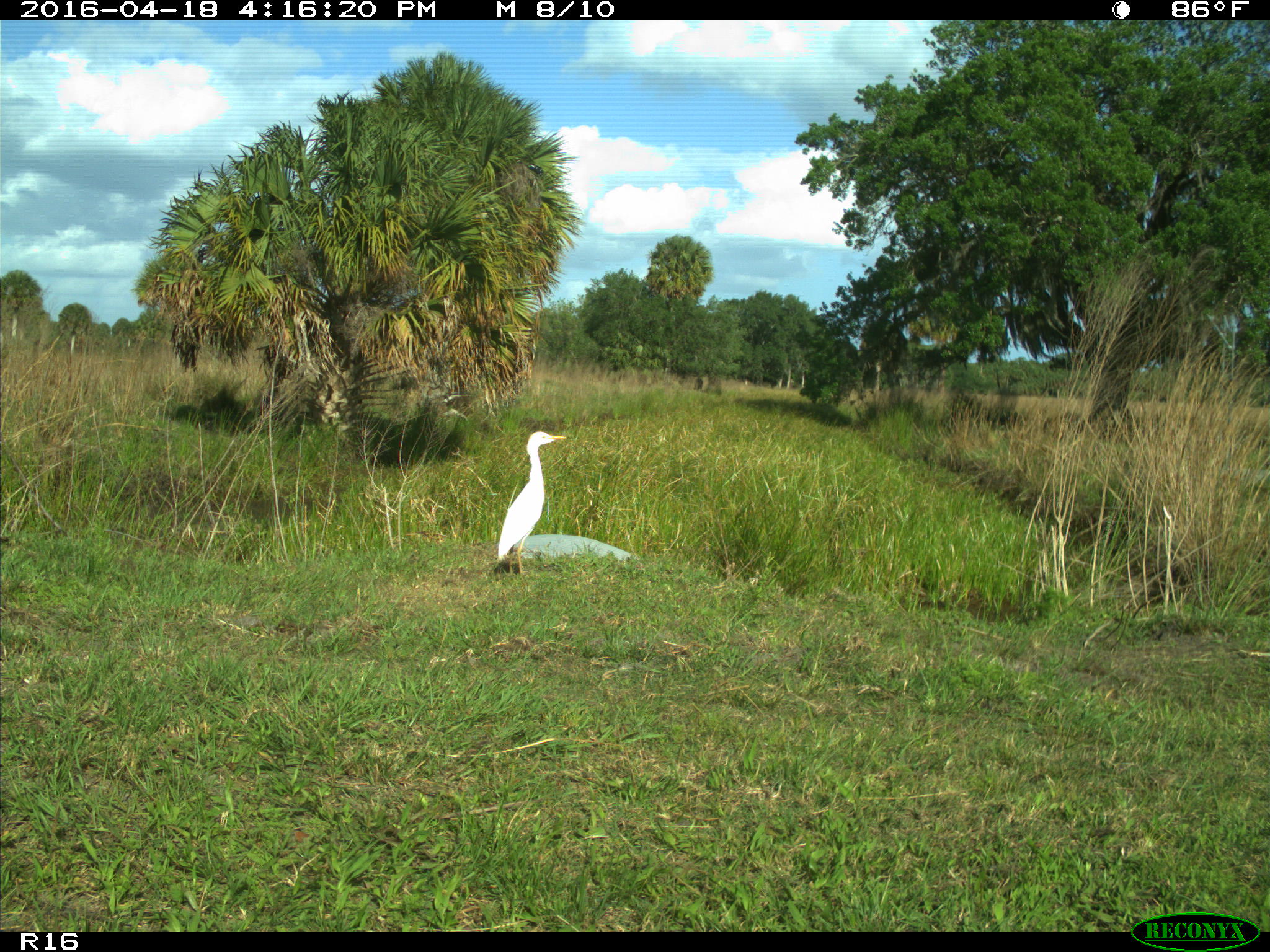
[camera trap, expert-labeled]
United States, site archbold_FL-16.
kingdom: Animalia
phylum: Chordata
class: Aves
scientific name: Aves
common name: birds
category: unidentified bird